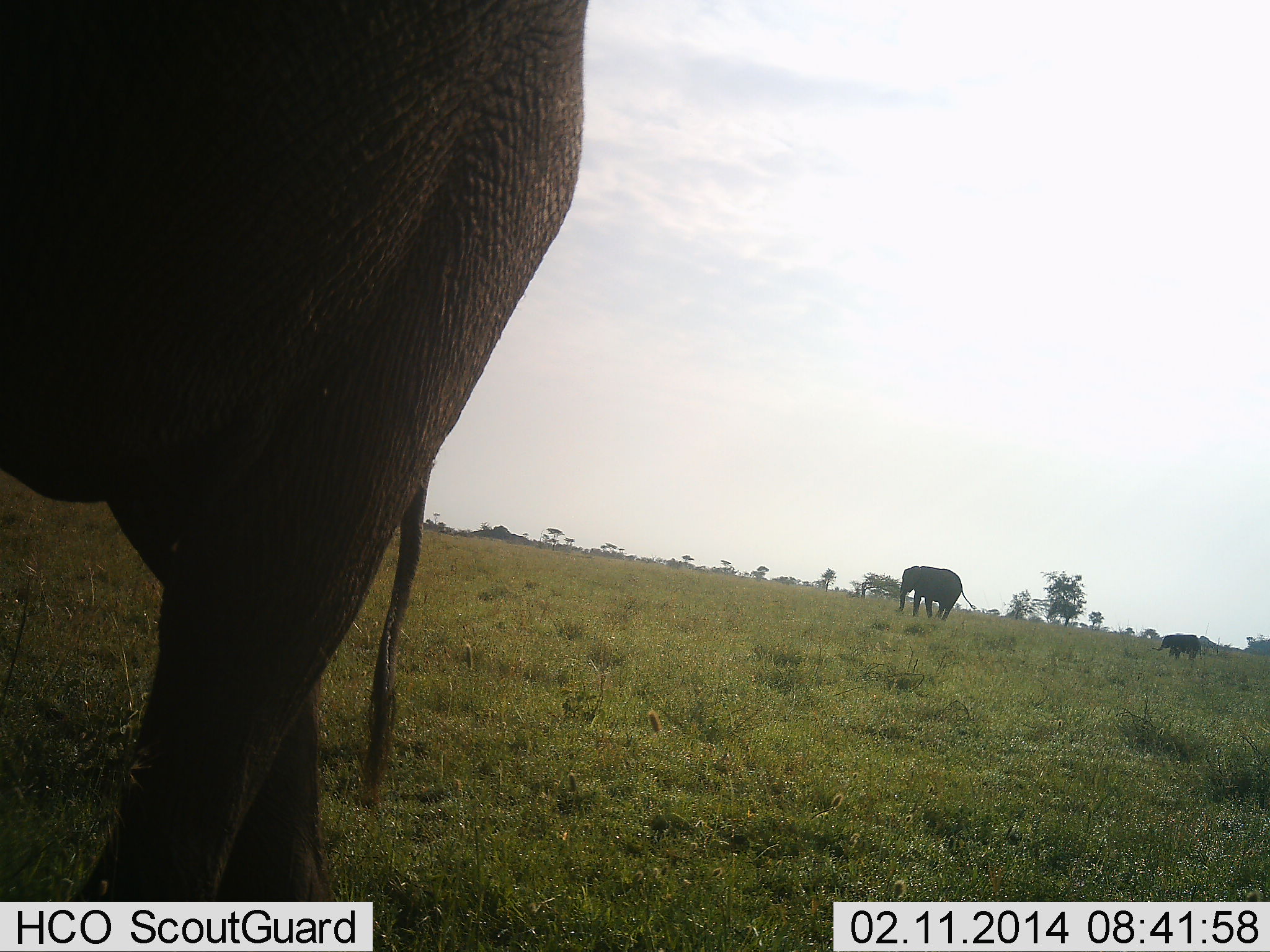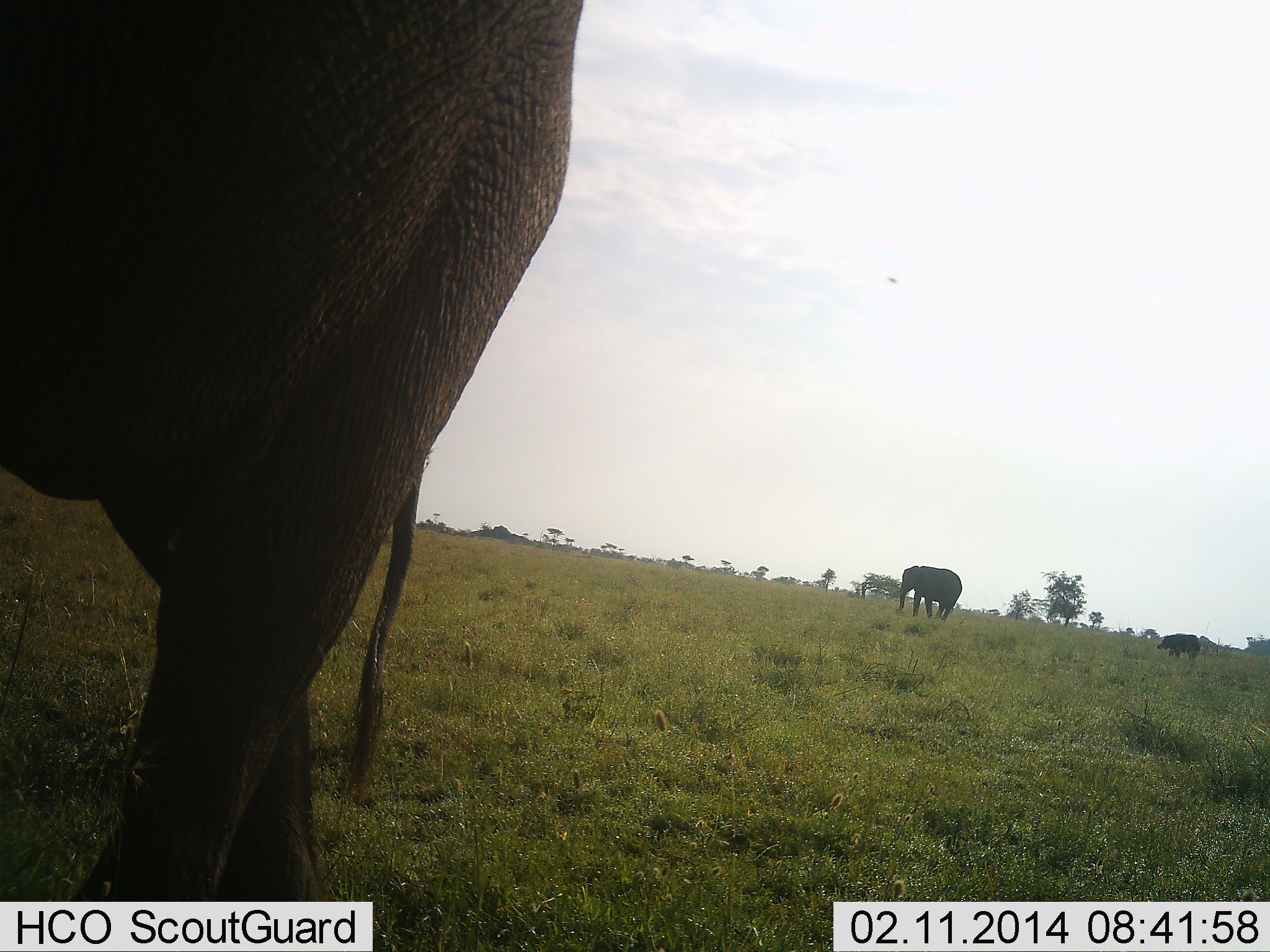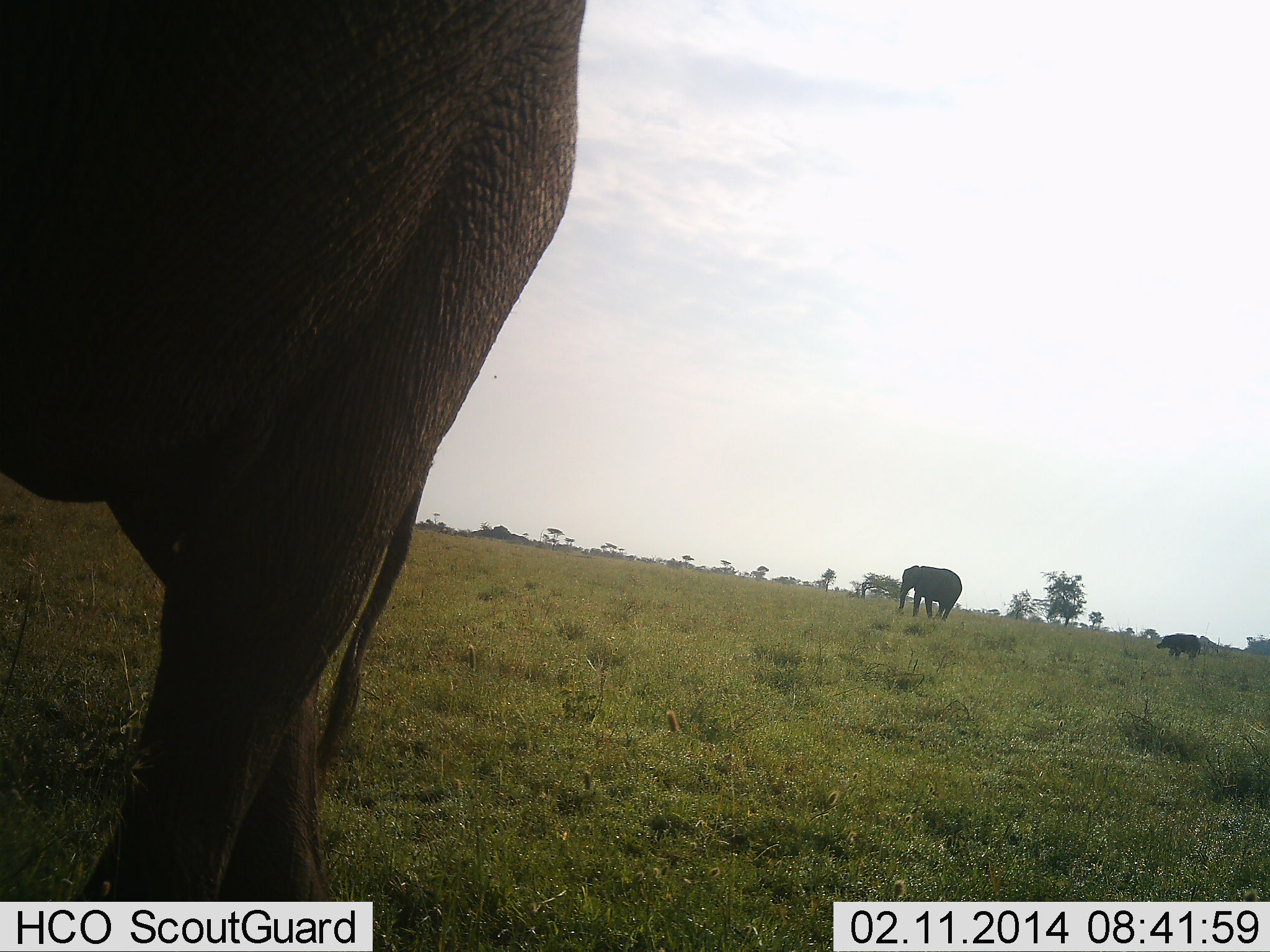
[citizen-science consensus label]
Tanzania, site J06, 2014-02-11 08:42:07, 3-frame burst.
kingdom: Animalia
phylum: Chordata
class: Mammalia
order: Proboscidea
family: Elephantidae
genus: Loxodonta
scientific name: Loxodonta africana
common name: african bush elephant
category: elephant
Elephant (african bush elephant) (Loxodonta africana), count 3. Behavior (volunteer vote fractions): standing 100%, resting 0%, moving 7%, interacting 0%. Young present (vote fraction): 7%. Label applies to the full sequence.